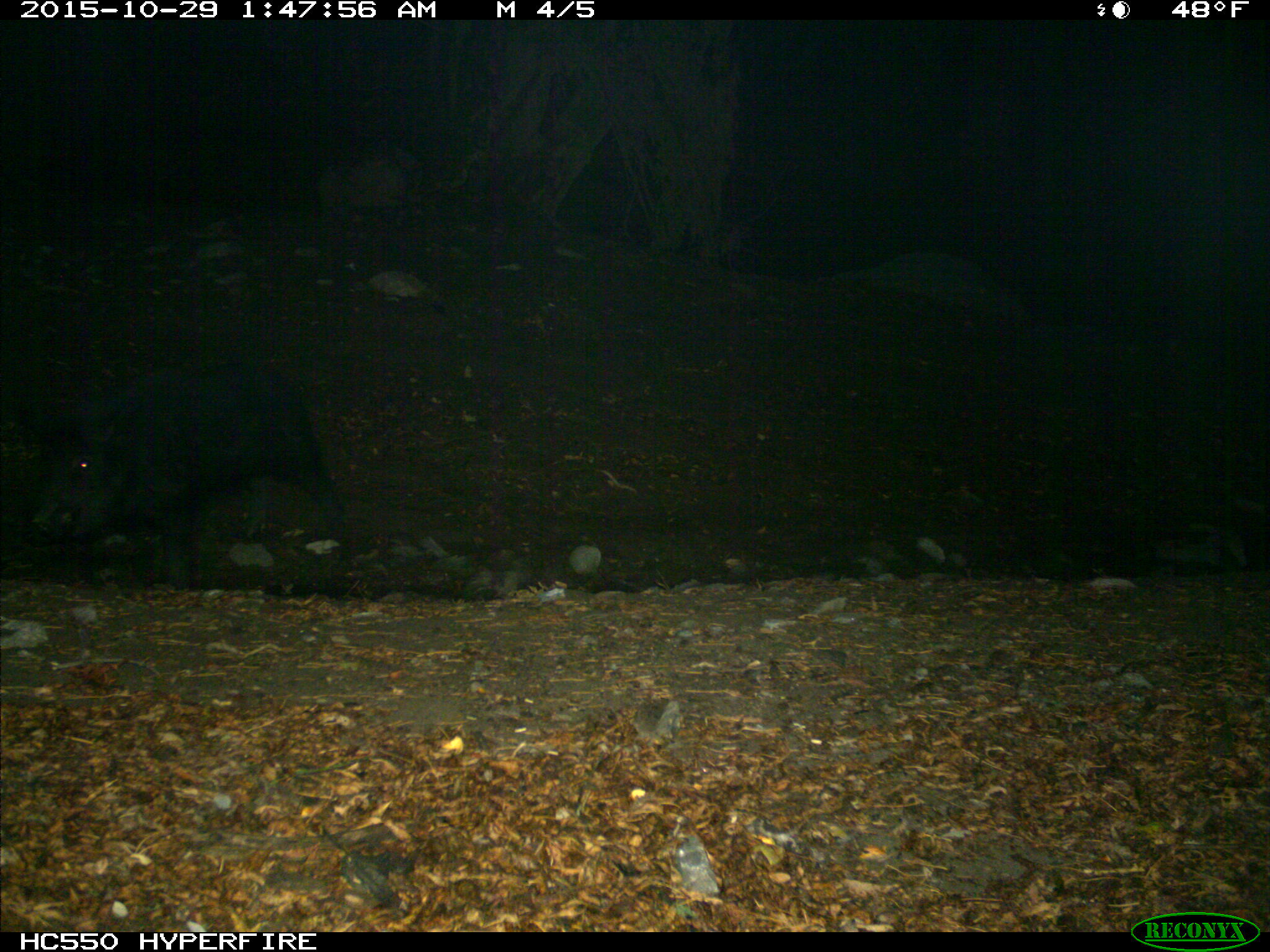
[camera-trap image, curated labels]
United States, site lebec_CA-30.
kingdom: Animalia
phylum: Chordata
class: Mammalia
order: Artiodactyla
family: Suidae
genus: Sus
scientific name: Sus scrofa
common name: wild boar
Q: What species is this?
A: Sus scrofa (wild boar).